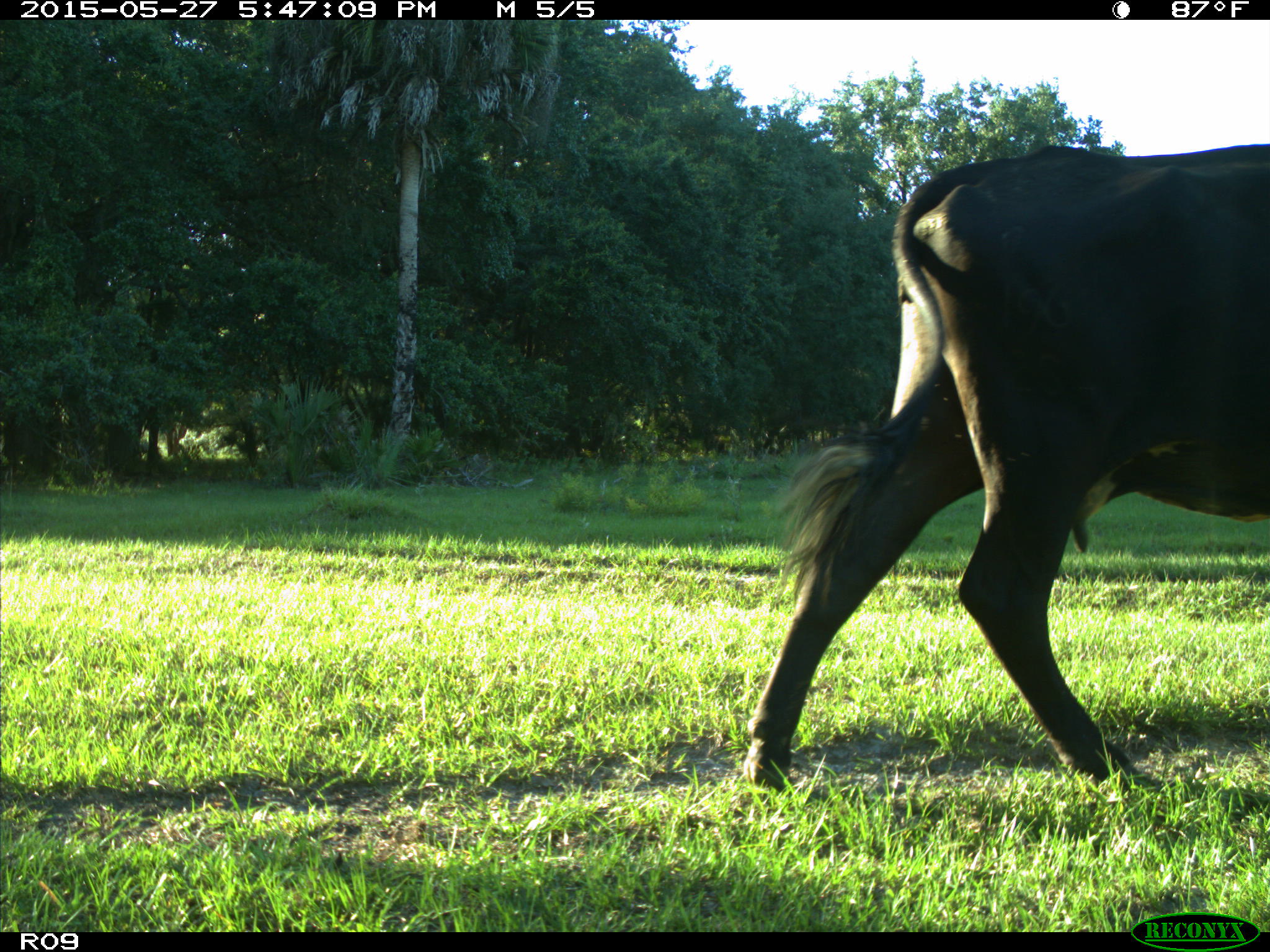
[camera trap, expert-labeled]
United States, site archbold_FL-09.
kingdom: Animalia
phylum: Chordata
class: Mammalia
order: Artiodactyla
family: Bovidae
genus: Bos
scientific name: Bos taurus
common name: domestic cow